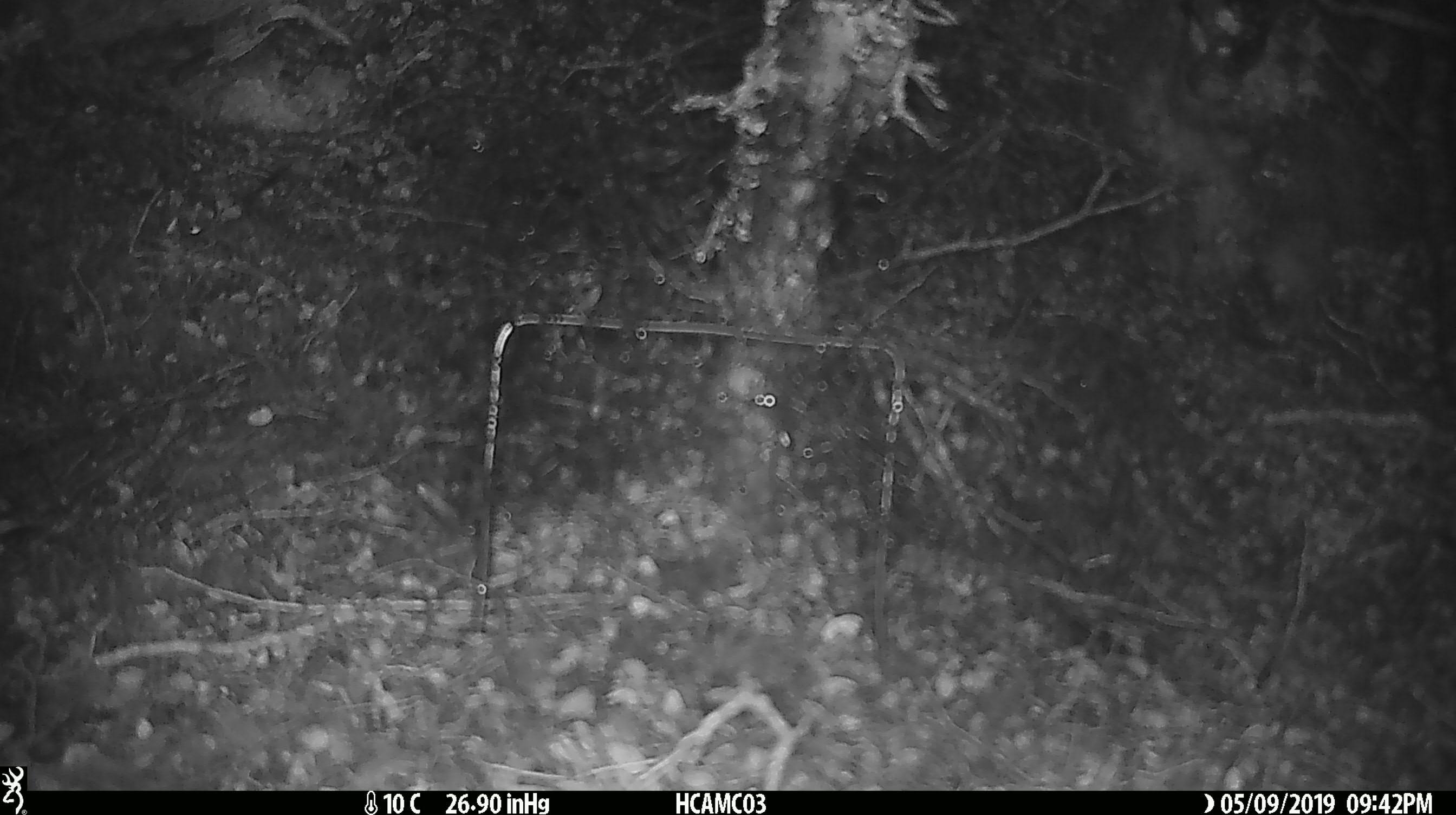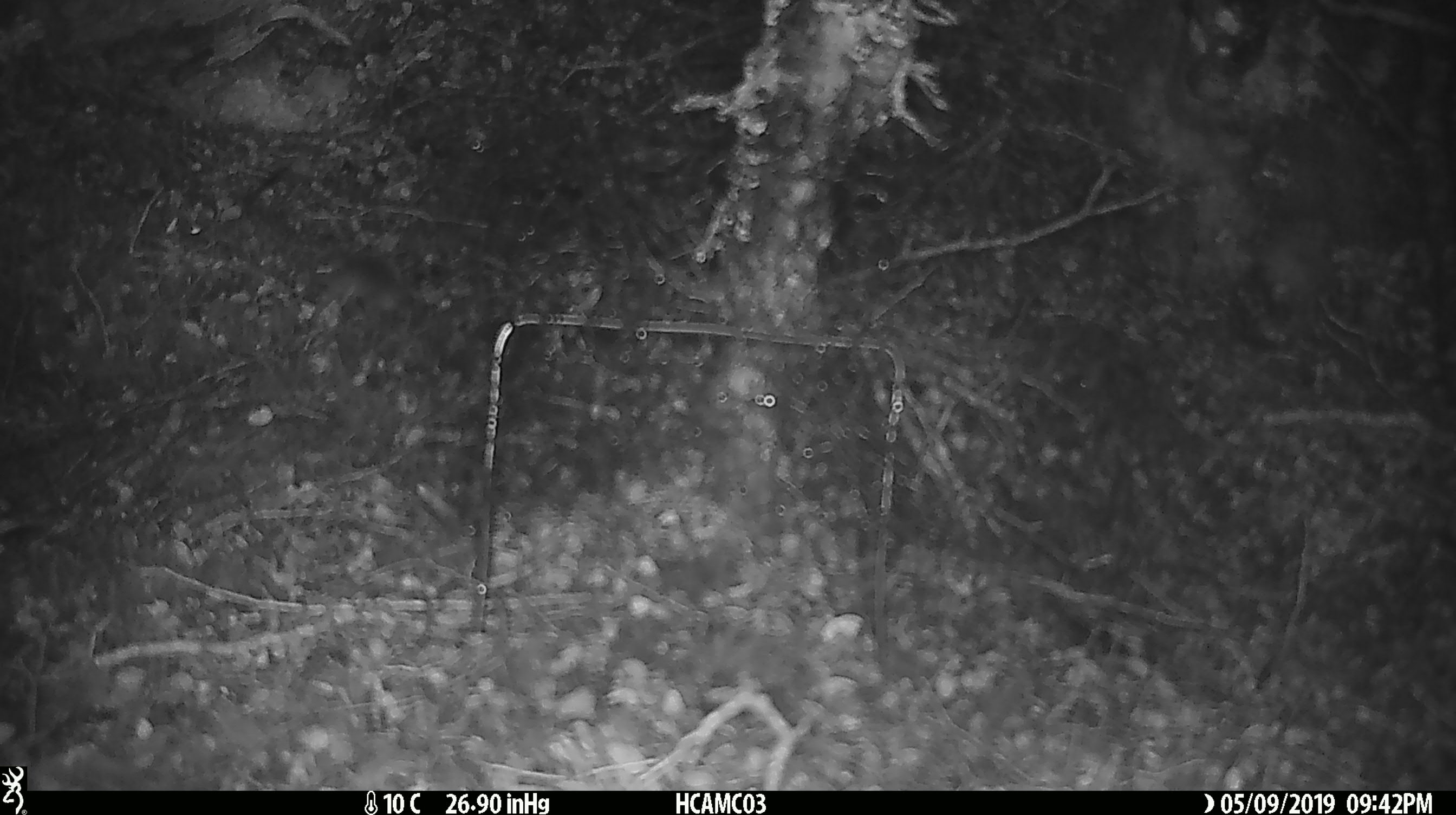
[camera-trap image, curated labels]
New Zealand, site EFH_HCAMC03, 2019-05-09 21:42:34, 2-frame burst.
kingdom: Animalia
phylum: Chordata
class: Mammalia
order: Rodentia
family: Muridae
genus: Mus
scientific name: Mus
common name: mouse